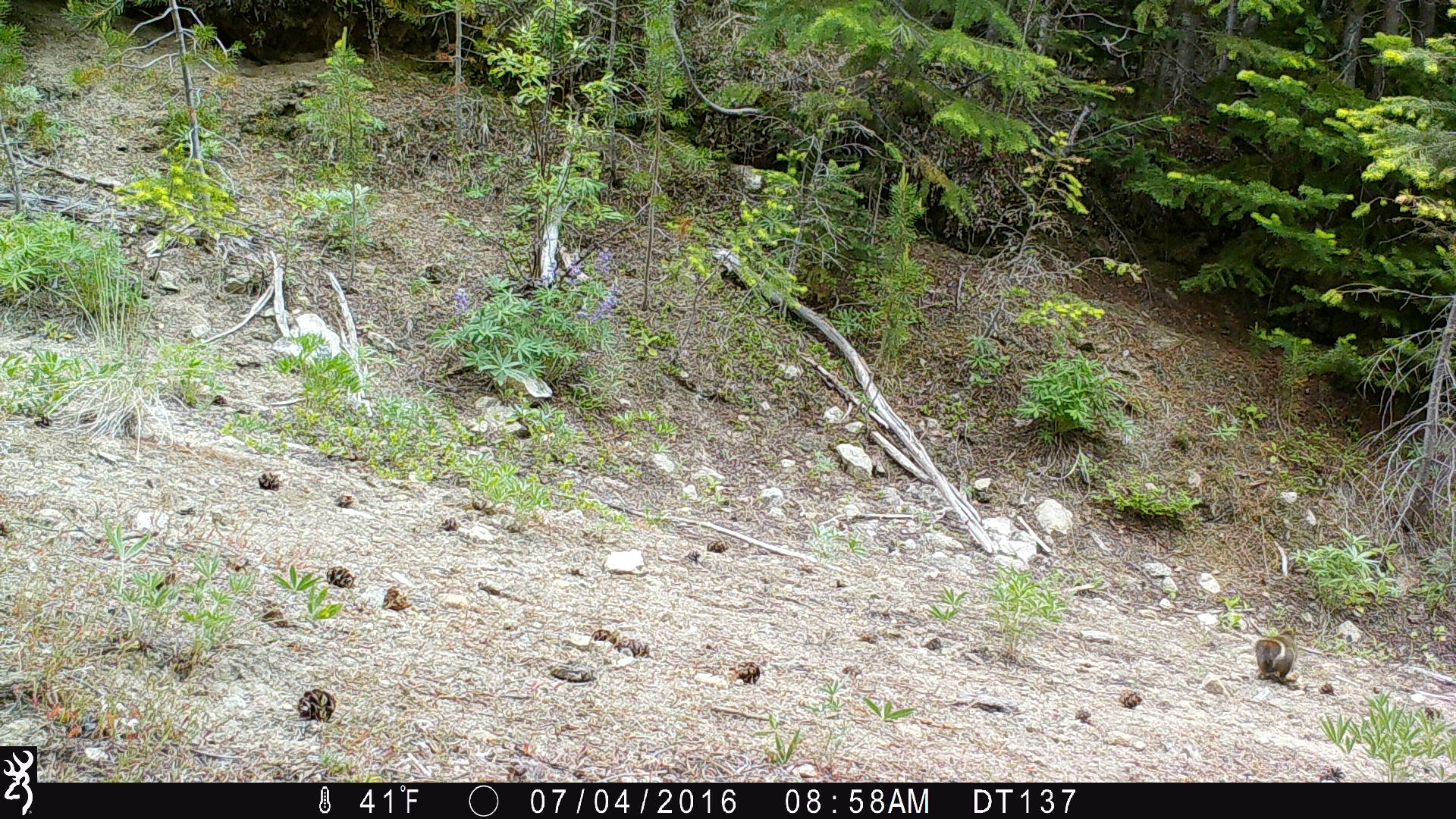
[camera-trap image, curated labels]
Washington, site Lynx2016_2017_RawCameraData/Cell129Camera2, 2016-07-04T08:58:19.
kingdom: Animalia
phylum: Chordata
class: Mammalia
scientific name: Mammalia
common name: small mammal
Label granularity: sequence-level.